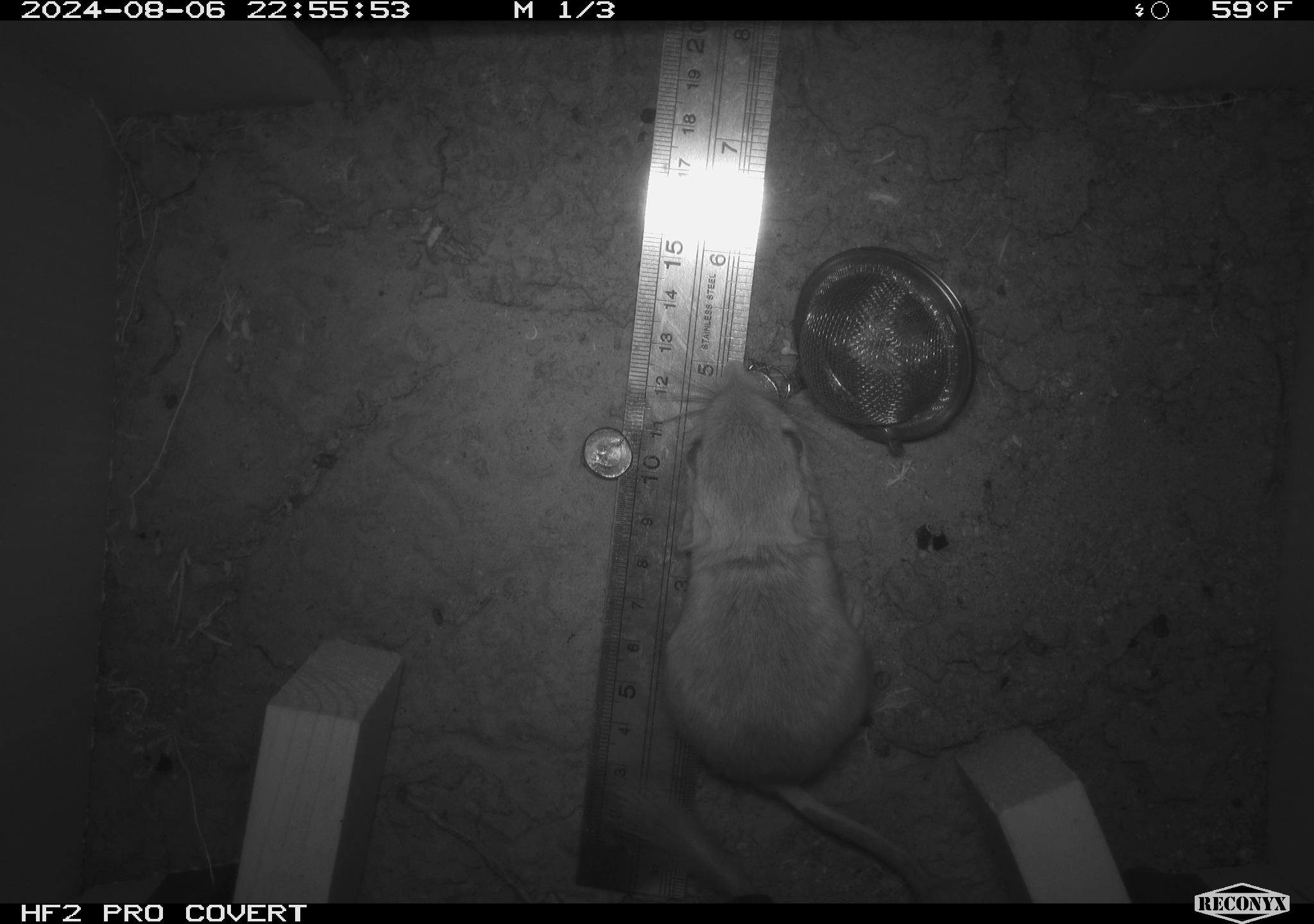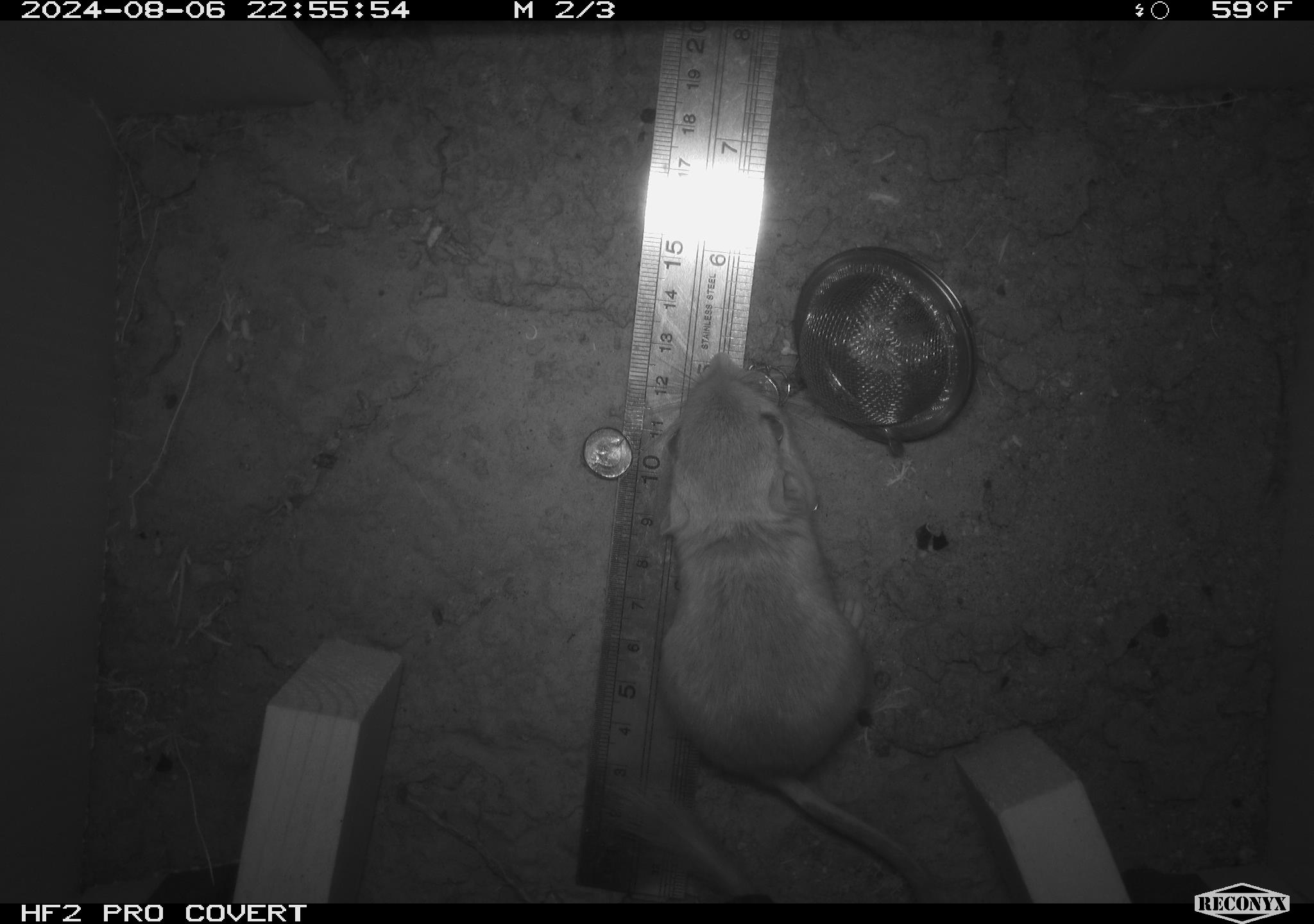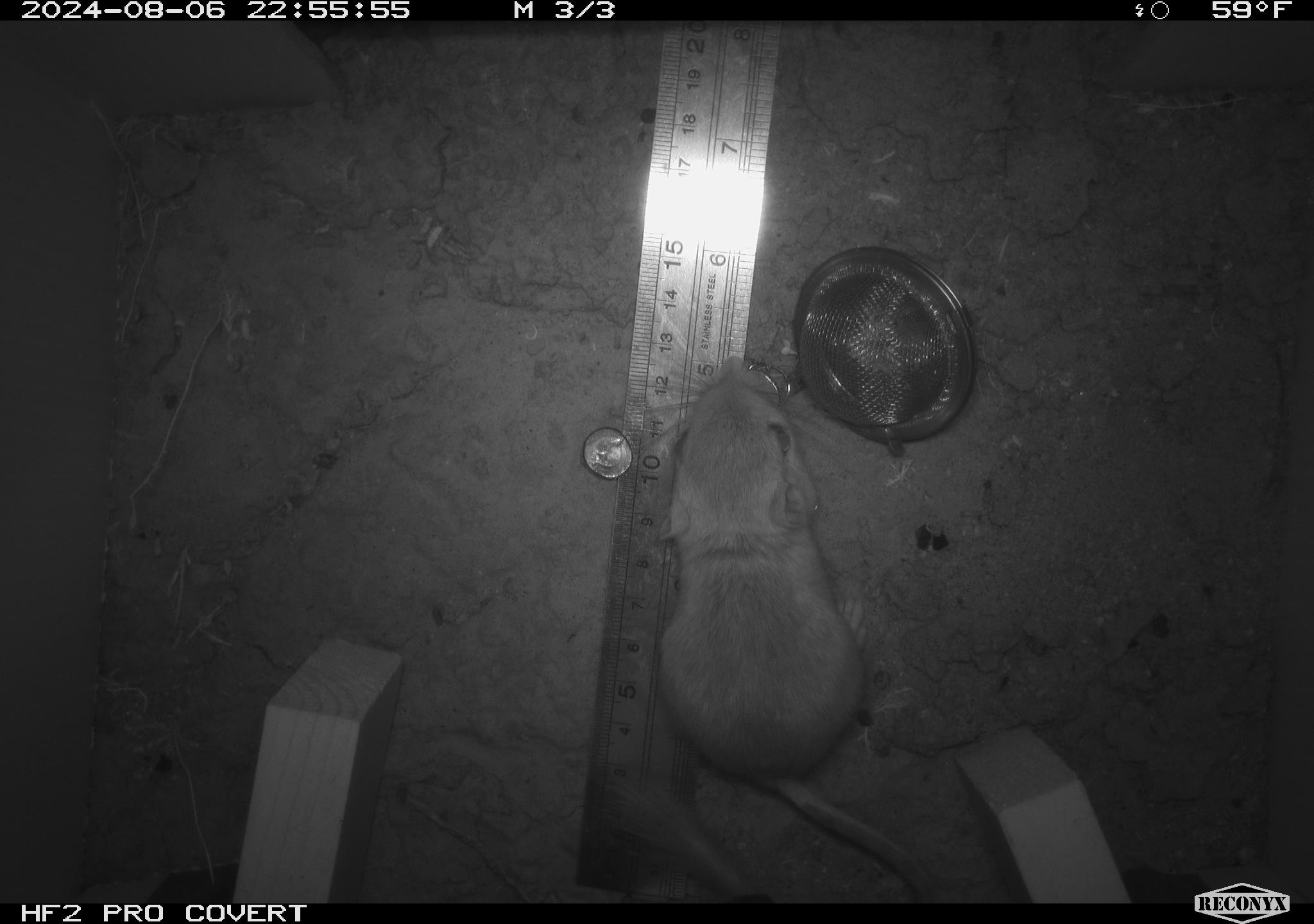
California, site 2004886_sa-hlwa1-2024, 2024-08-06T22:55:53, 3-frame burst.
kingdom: Animalia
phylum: Chordata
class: Mammalia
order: Rodentia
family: Heteromyidae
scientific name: Heteromyidae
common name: kangaroo rats and pocket mice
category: heteromyidae family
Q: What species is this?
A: Heteromyidae family (kangaroo rats and pocket mice) (Heteromyidae).